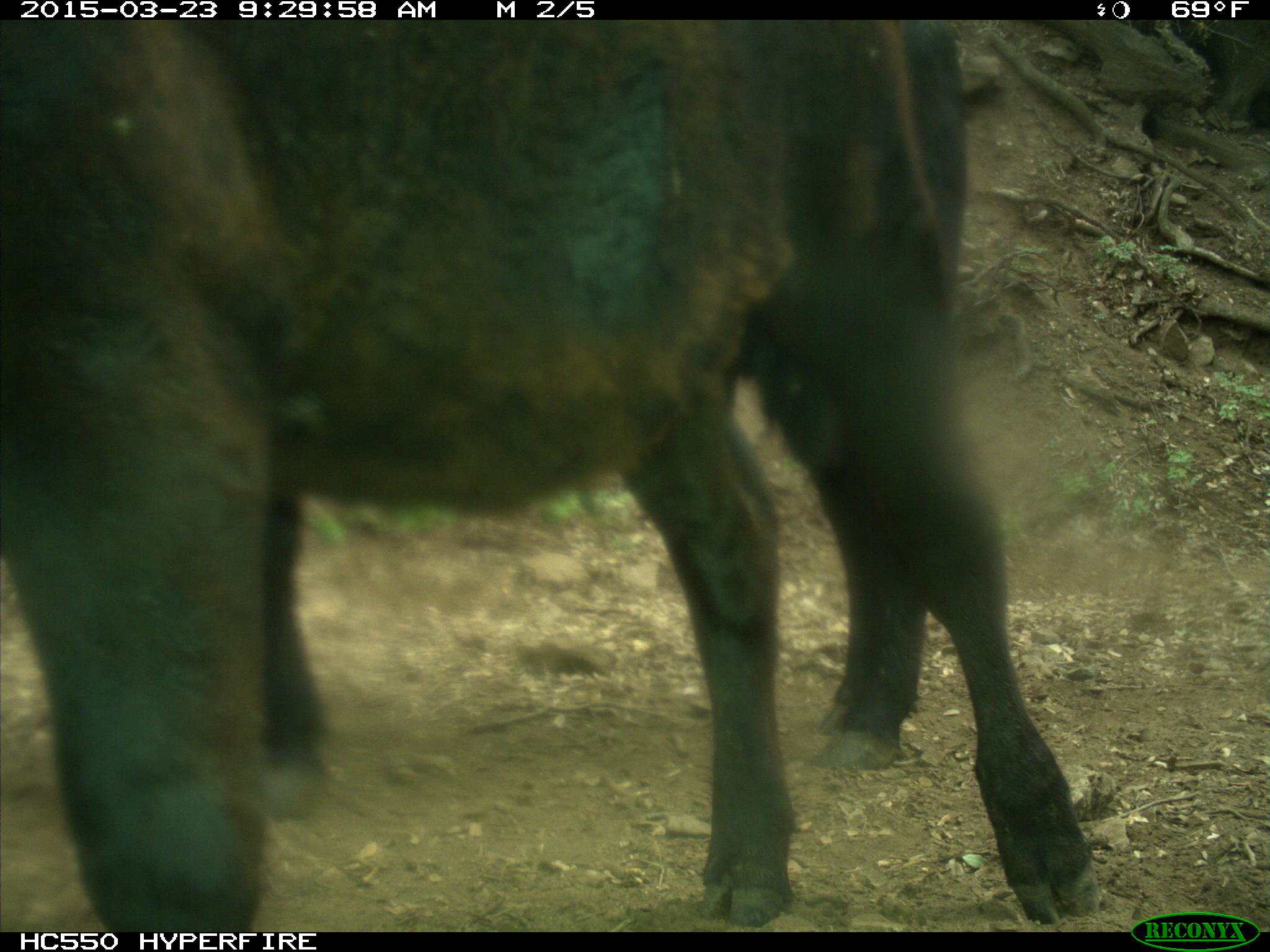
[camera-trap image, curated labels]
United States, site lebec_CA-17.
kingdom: Animalia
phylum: Chordata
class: Mammalia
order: Artiodactyla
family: Bovidae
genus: Bos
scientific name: Bos taurus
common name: domestic cow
Bos taurus (domestic cow).